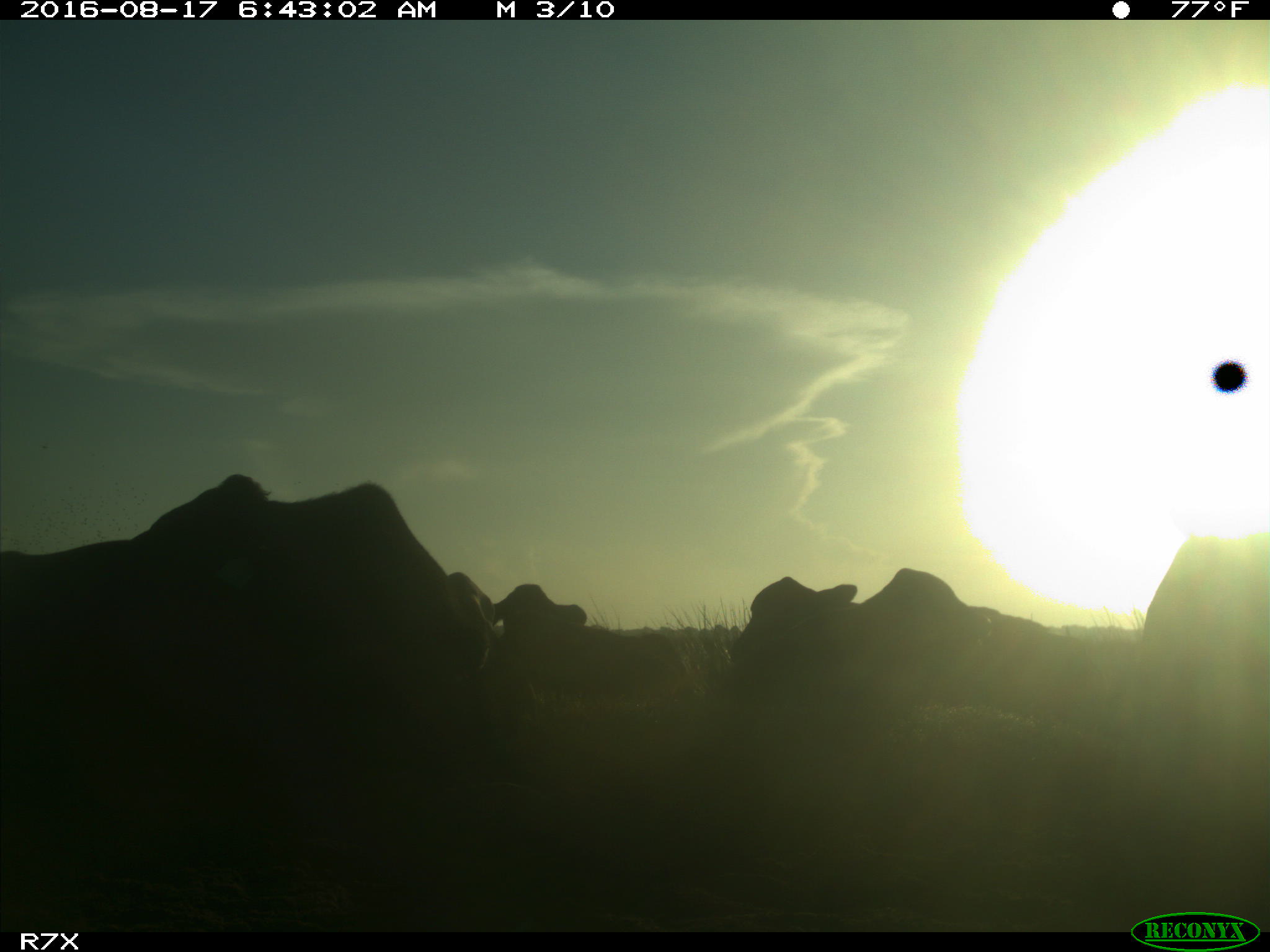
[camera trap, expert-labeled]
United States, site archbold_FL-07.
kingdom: Animalia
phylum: Chordata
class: Mammalia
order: Artiodactyla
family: Bovidae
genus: Bos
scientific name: Bos taurus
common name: domestic cow